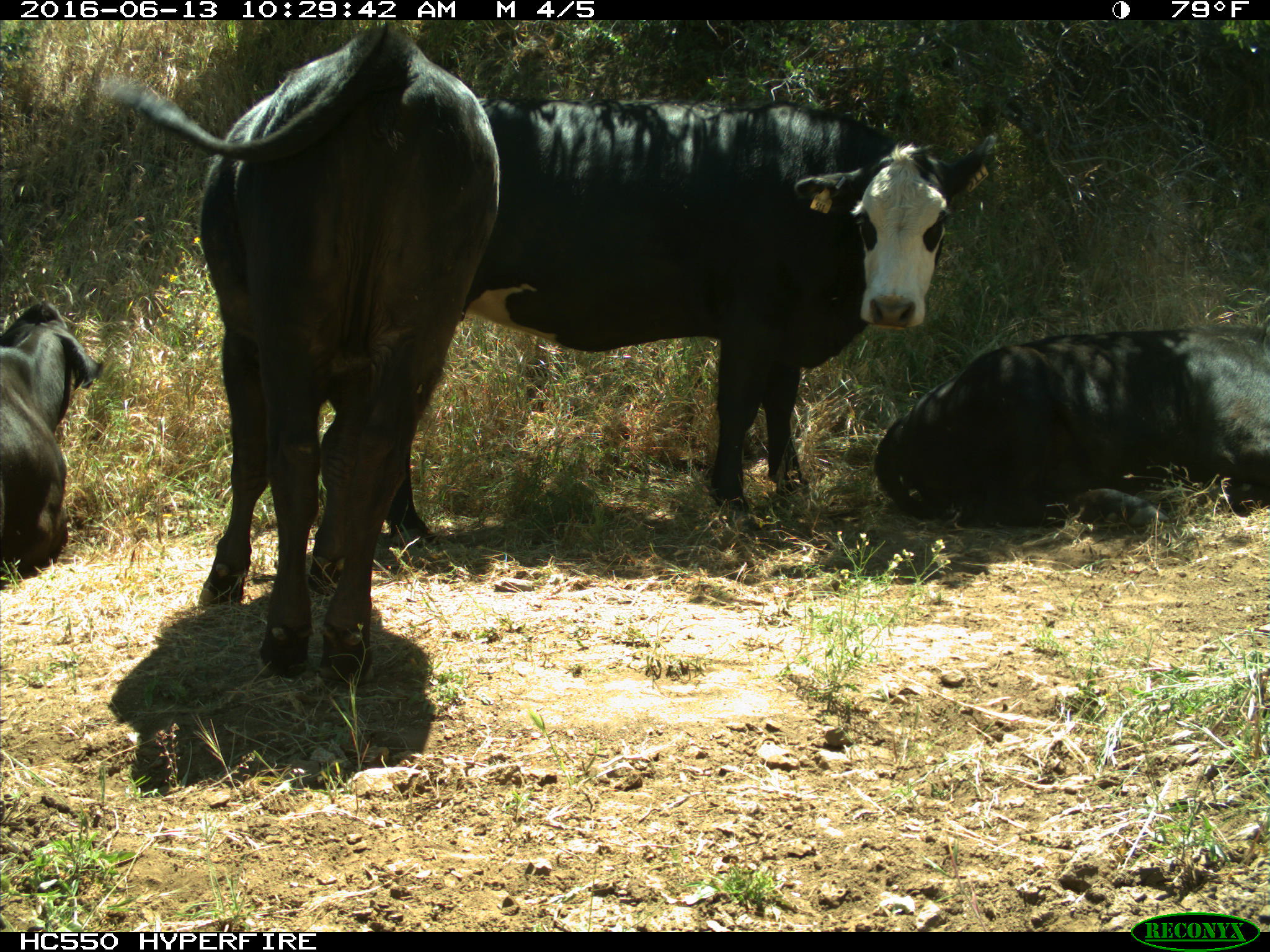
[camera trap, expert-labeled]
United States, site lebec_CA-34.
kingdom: Animalia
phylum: Chordata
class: Mammalia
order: Artiodactyla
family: Bovidae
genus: Bos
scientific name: Bos taurus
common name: domestic cow